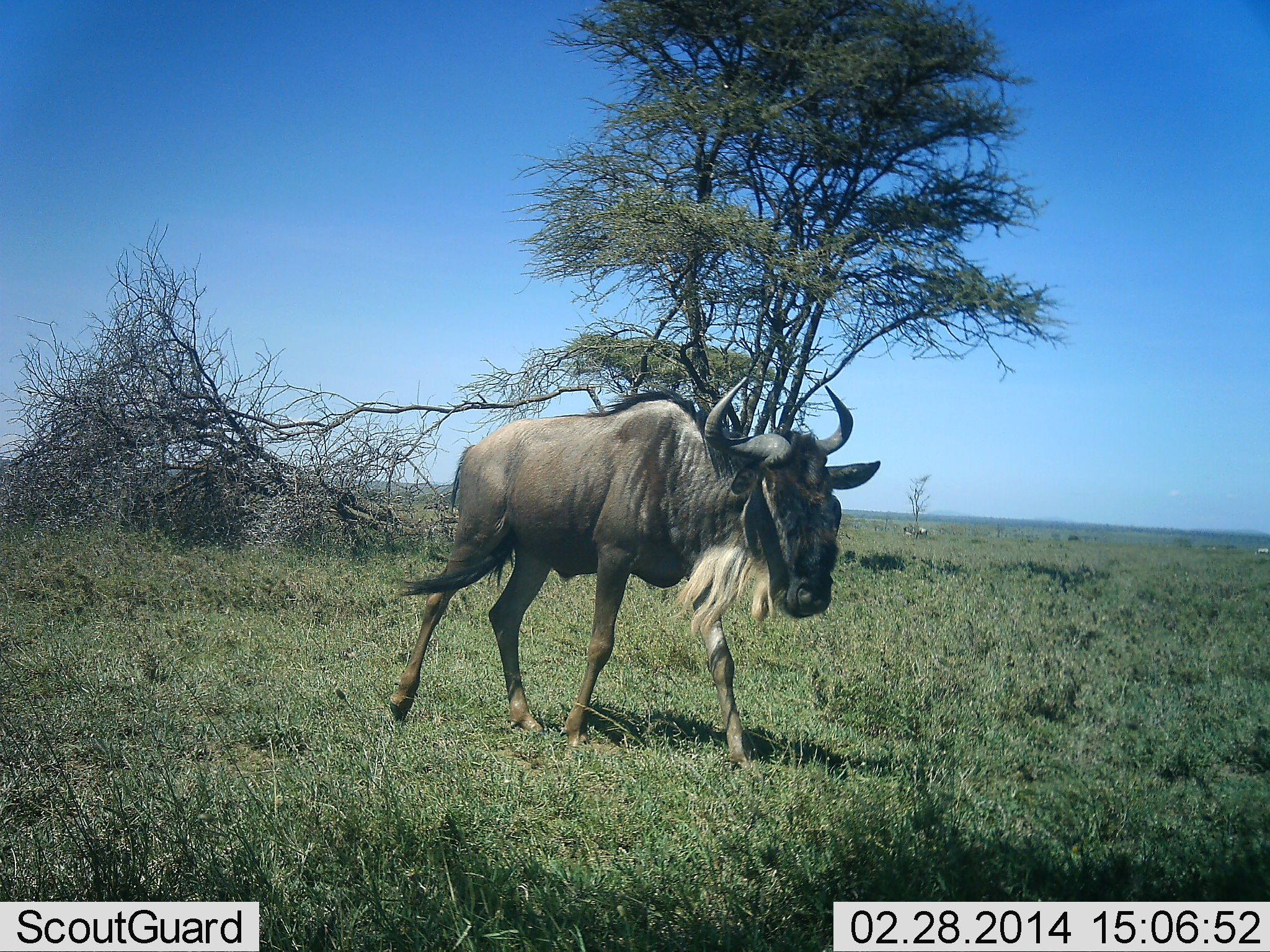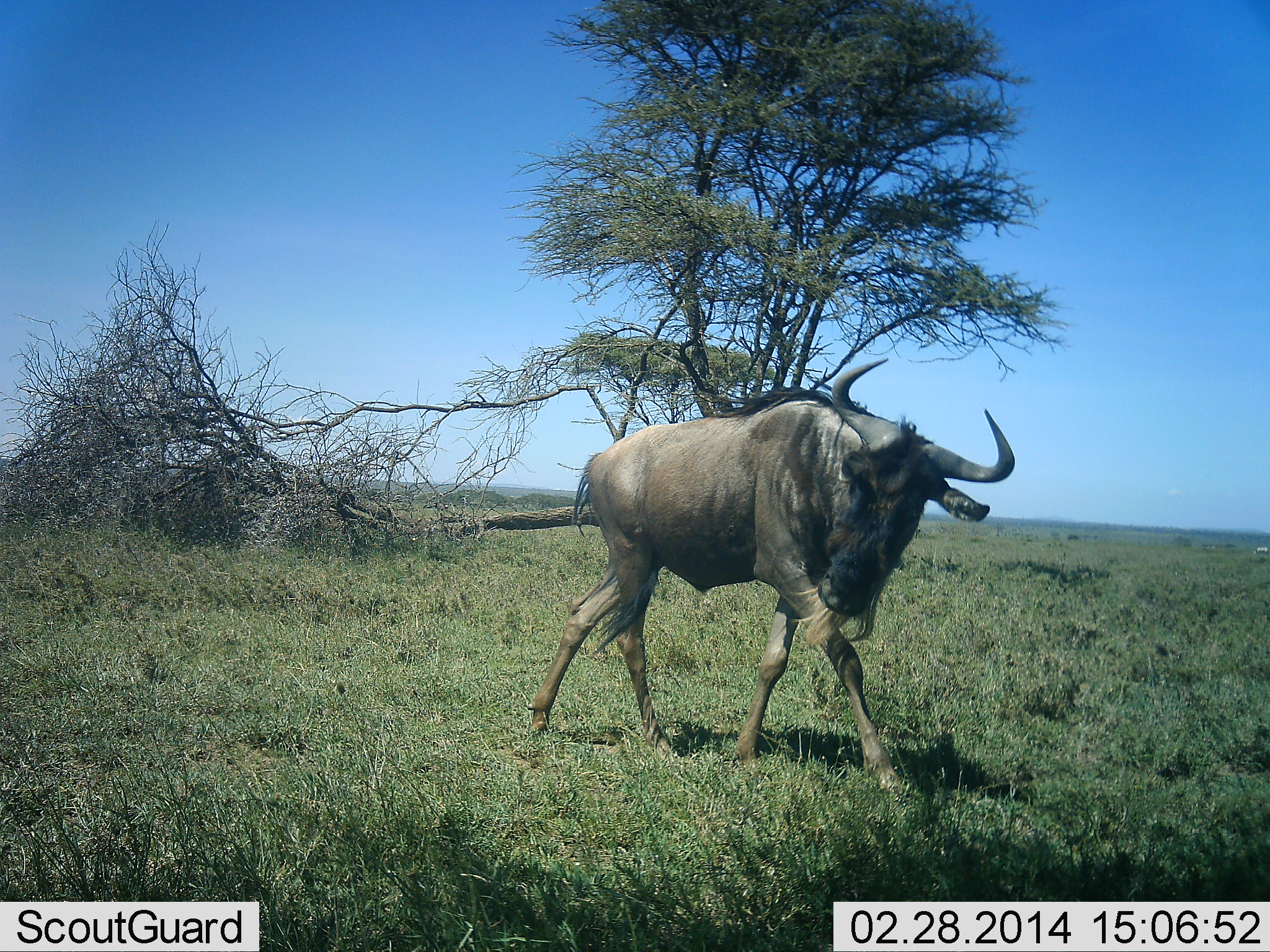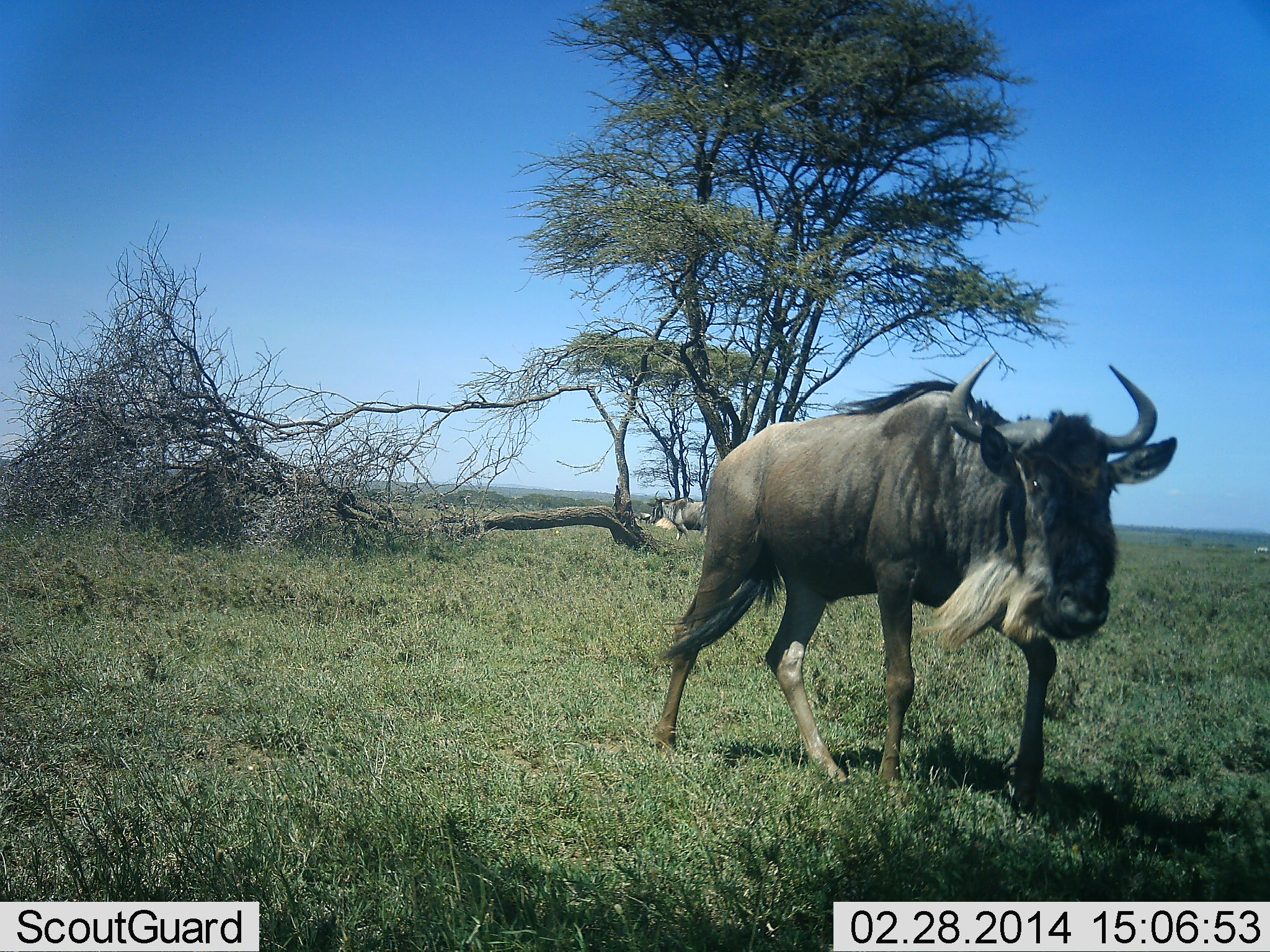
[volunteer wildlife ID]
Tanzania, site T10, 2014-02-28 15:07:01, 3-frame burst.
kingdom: Animalia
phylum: Chordata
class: Mammalia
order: Artiodactyla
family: Bovidae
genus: Connochaetes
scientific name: Connochaetes taurinus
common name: blue wildebeest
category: wildebeest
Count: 1.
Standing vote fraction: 10%.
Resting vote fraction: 0%.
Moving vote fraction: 100%.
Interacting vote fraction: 0%.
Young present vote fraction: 0%.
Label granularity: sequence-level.